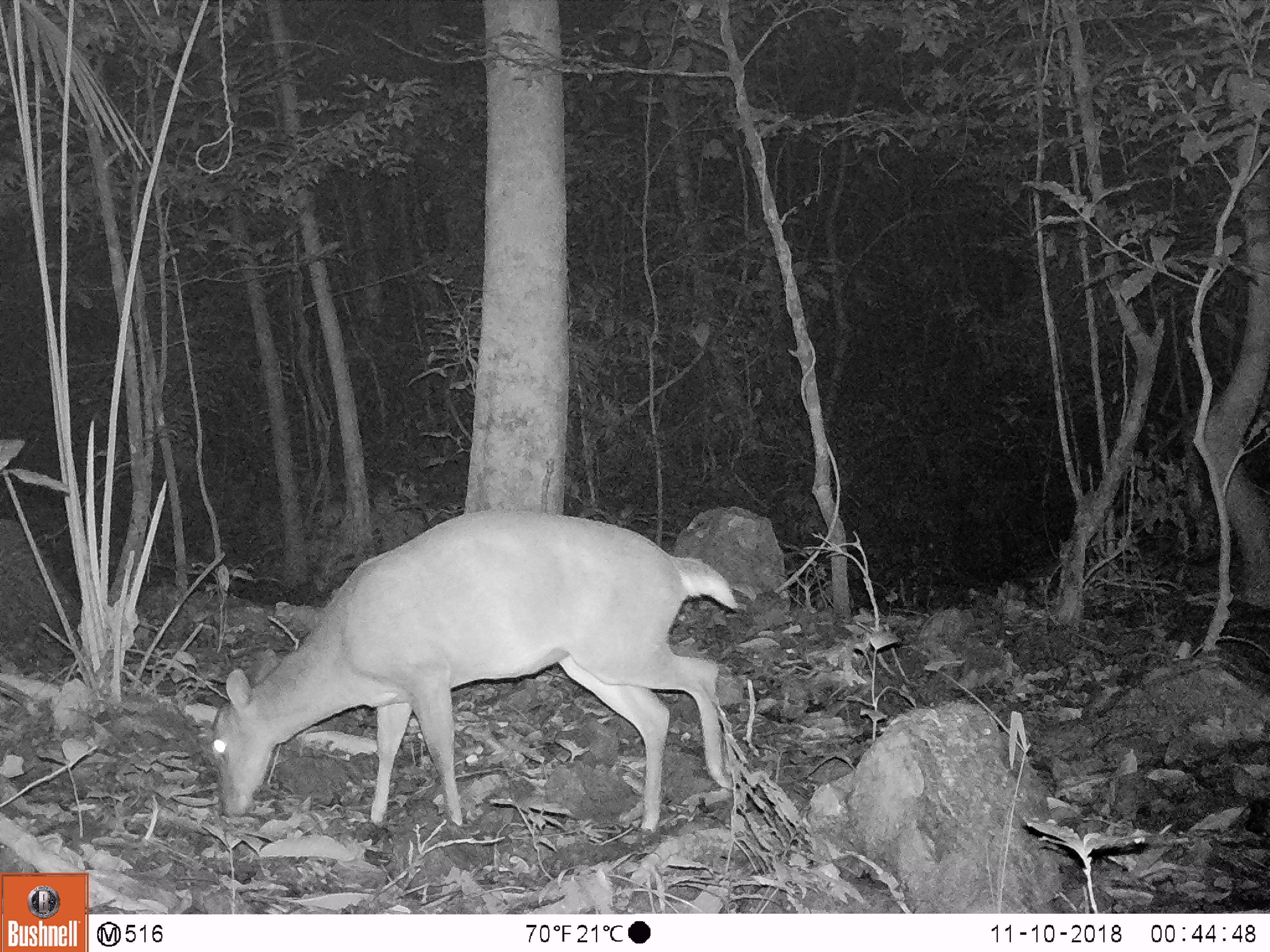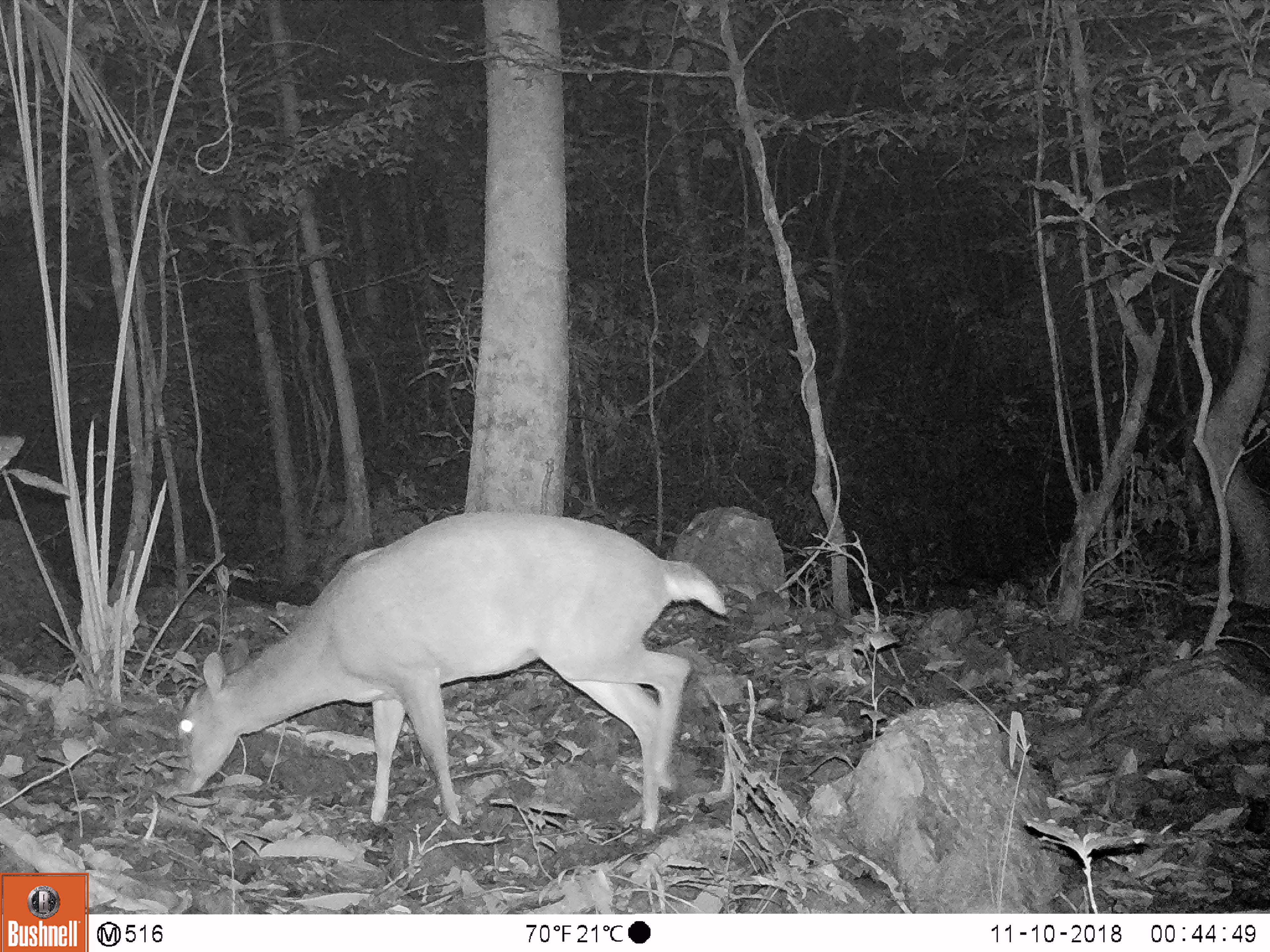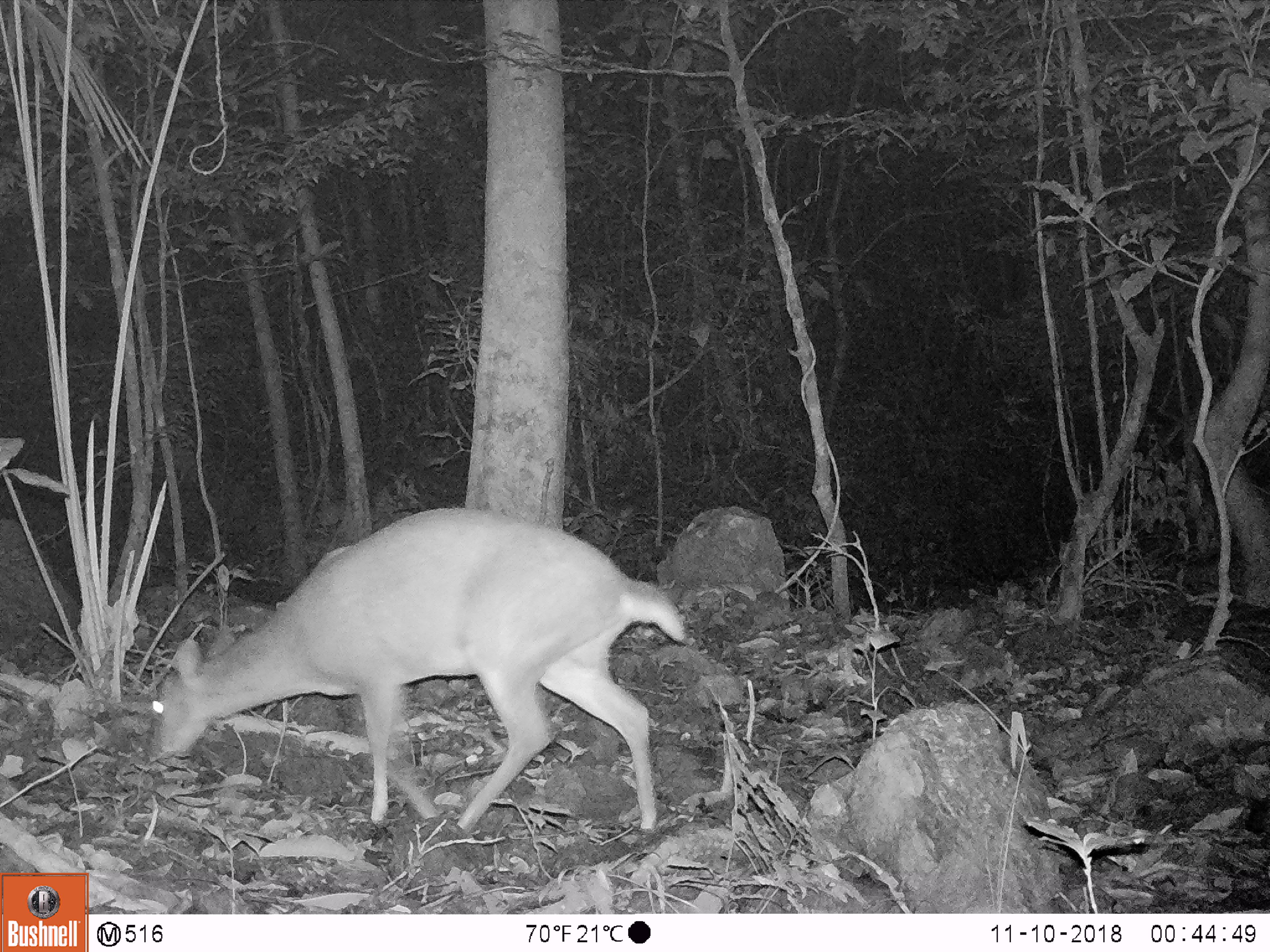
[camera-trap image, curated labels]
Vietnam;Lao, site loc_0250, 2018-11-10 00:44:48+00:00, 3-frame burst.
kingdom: Animalia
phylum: Chordata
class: Mammalia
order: Artiodactyla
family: Cervidae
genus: Muntiacus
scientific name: Muntiacus vuquangensis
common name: large-antlered muntjac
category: large antlered muntjac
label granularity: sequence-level